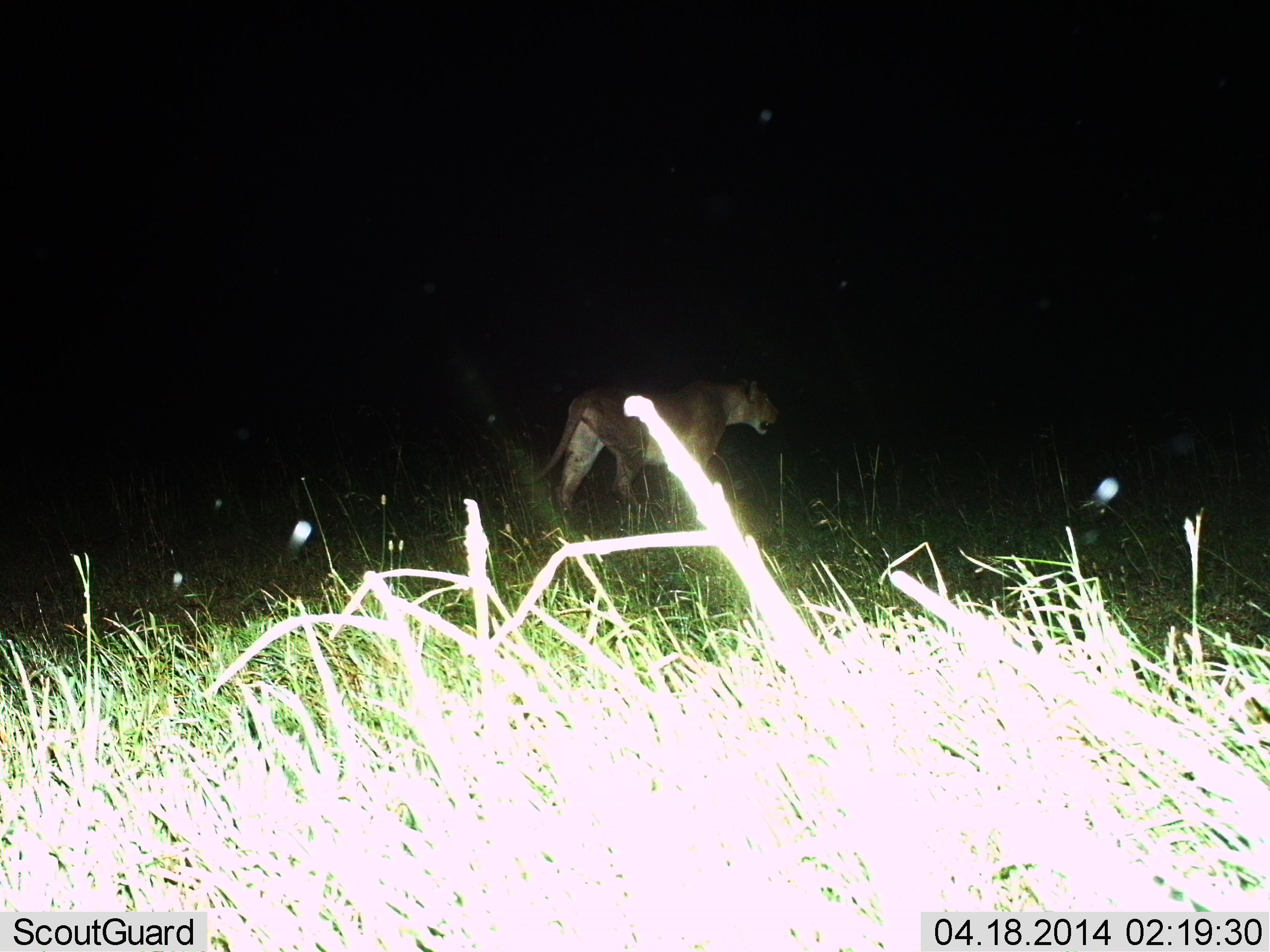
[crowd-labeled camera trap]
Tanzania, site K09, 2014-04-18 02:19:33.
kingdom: Animalia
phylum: Chordata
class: Mammalia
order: Carnivora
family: Felidae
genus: Panthera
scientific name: Panthera leo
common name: lion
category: lionfemale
Lionfemale (lion) (Panthera leo), count 1. Behavior (volunteer vote fractions): standing 30%, resting 0%, moving 70%, interacting 0%. Young present (vote fraction): 0%. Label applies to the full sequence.